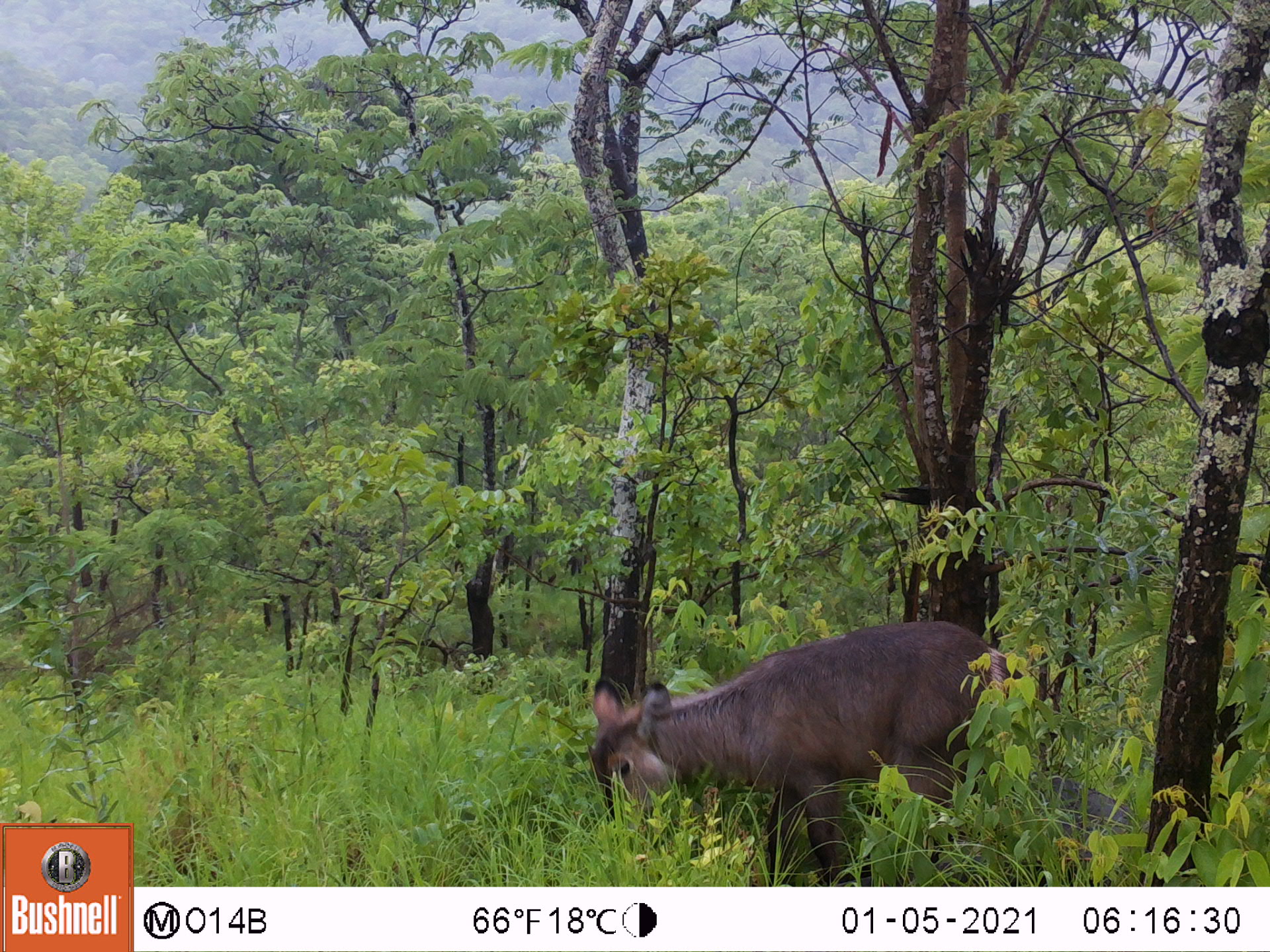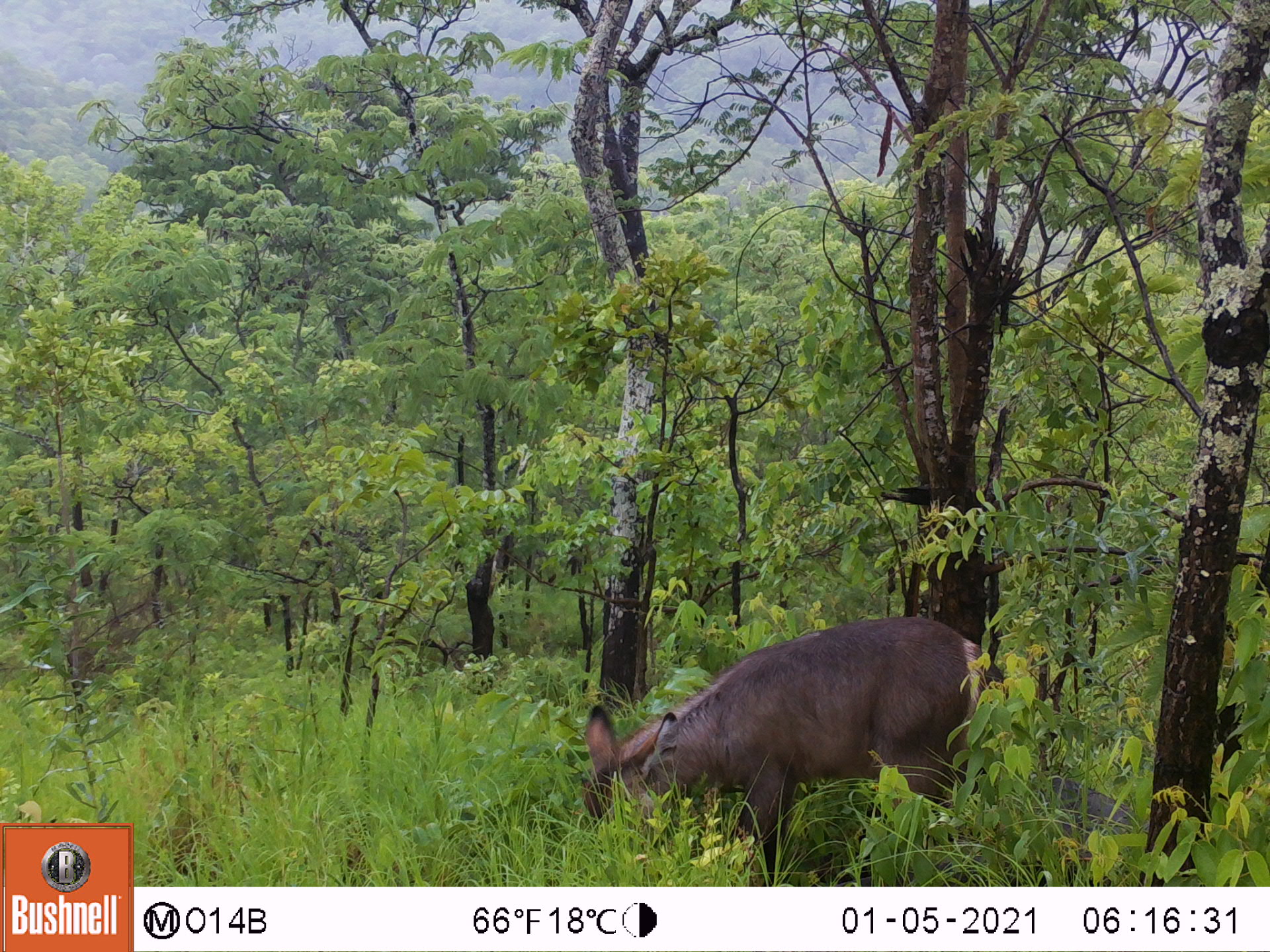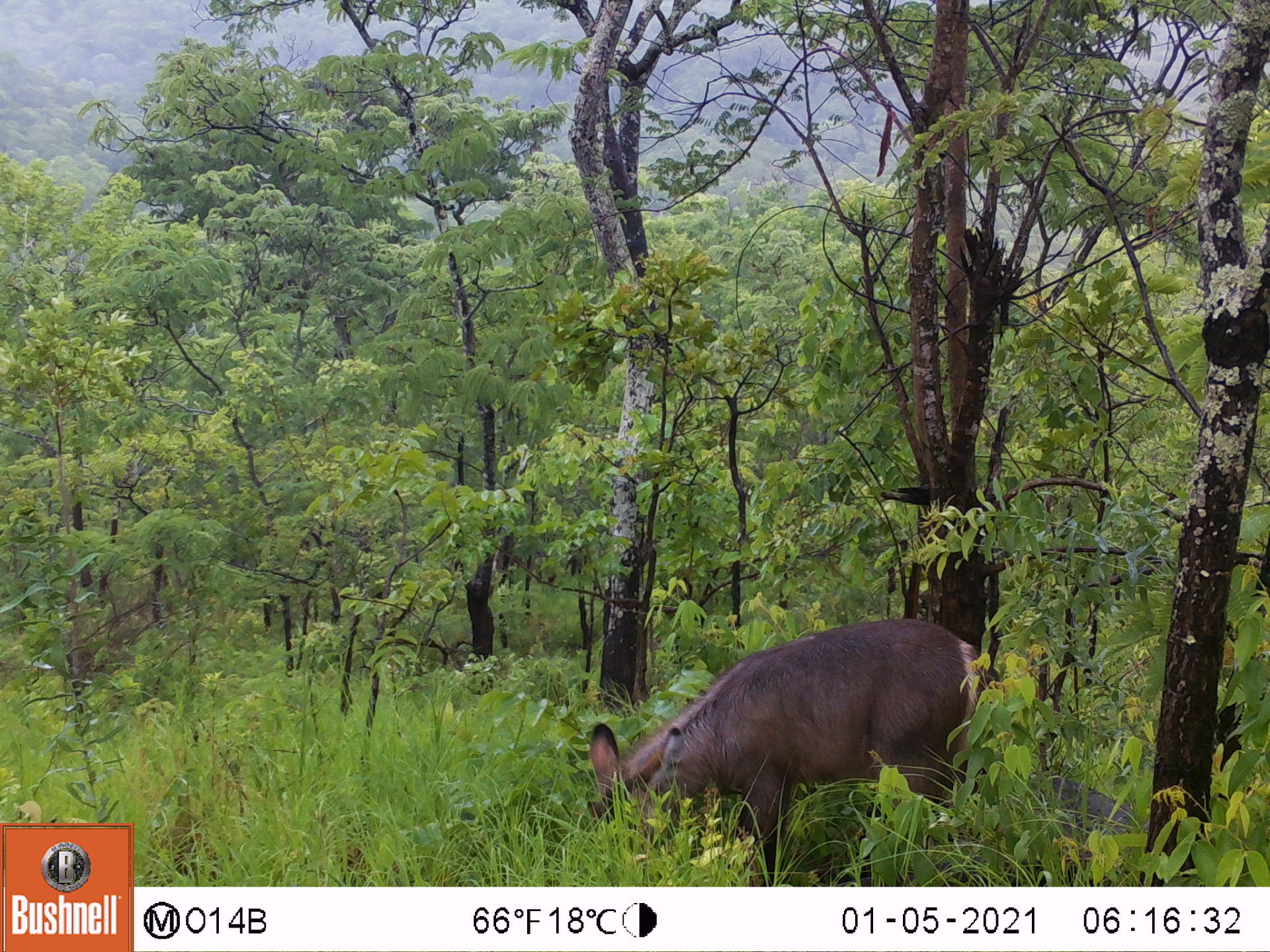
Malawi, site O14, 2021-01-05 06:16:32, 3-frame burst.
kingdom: Animalia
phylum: Chordata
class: Mammalia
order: Artiodactyla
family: Bovidae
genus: Kobus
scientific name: Kobus ellipsiprymnus ellipsiprymnus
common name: common waterbuck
Common waterbuck (Kobus ellipsiprymnus ellipsiprymnus), count 1.